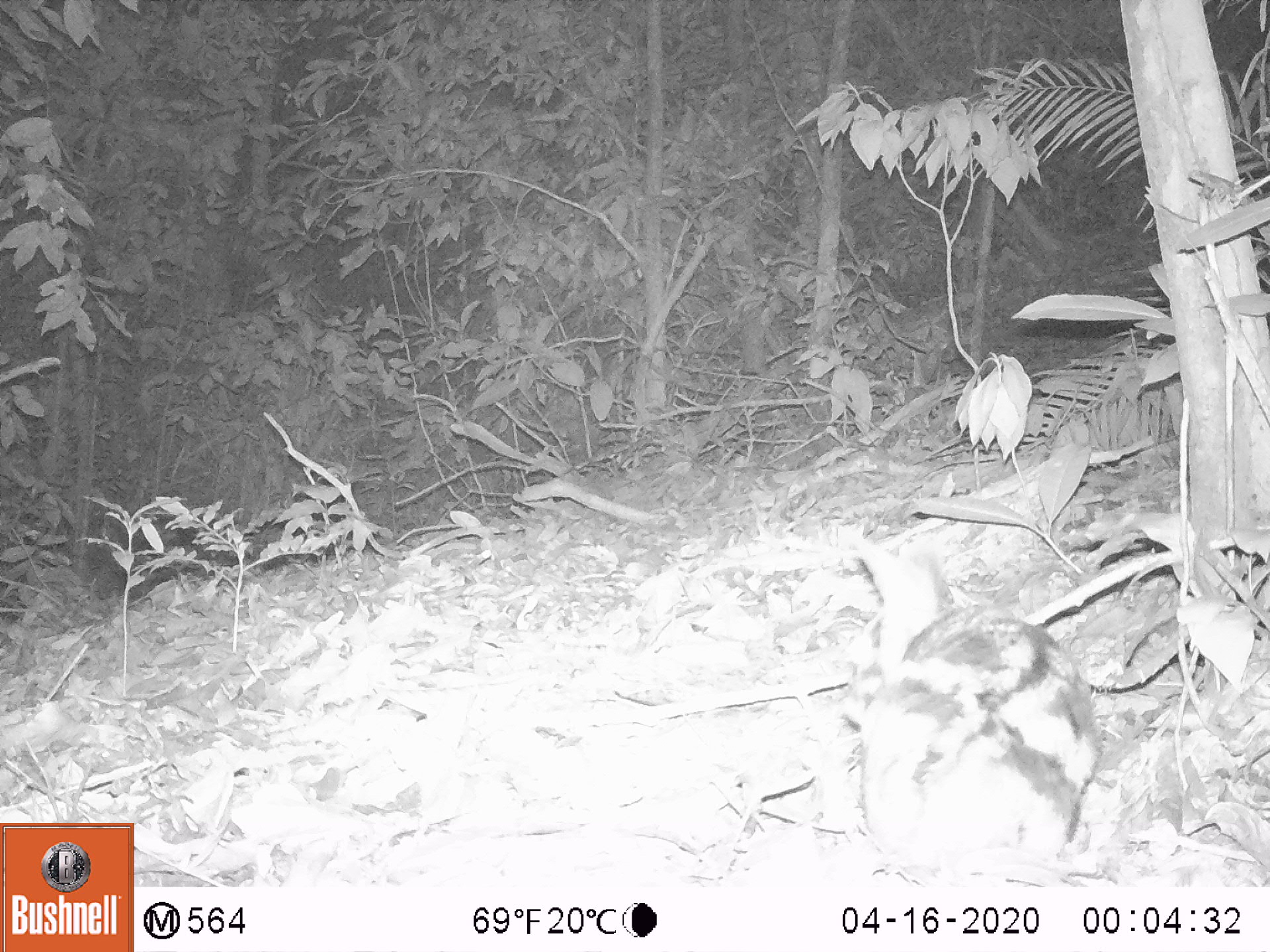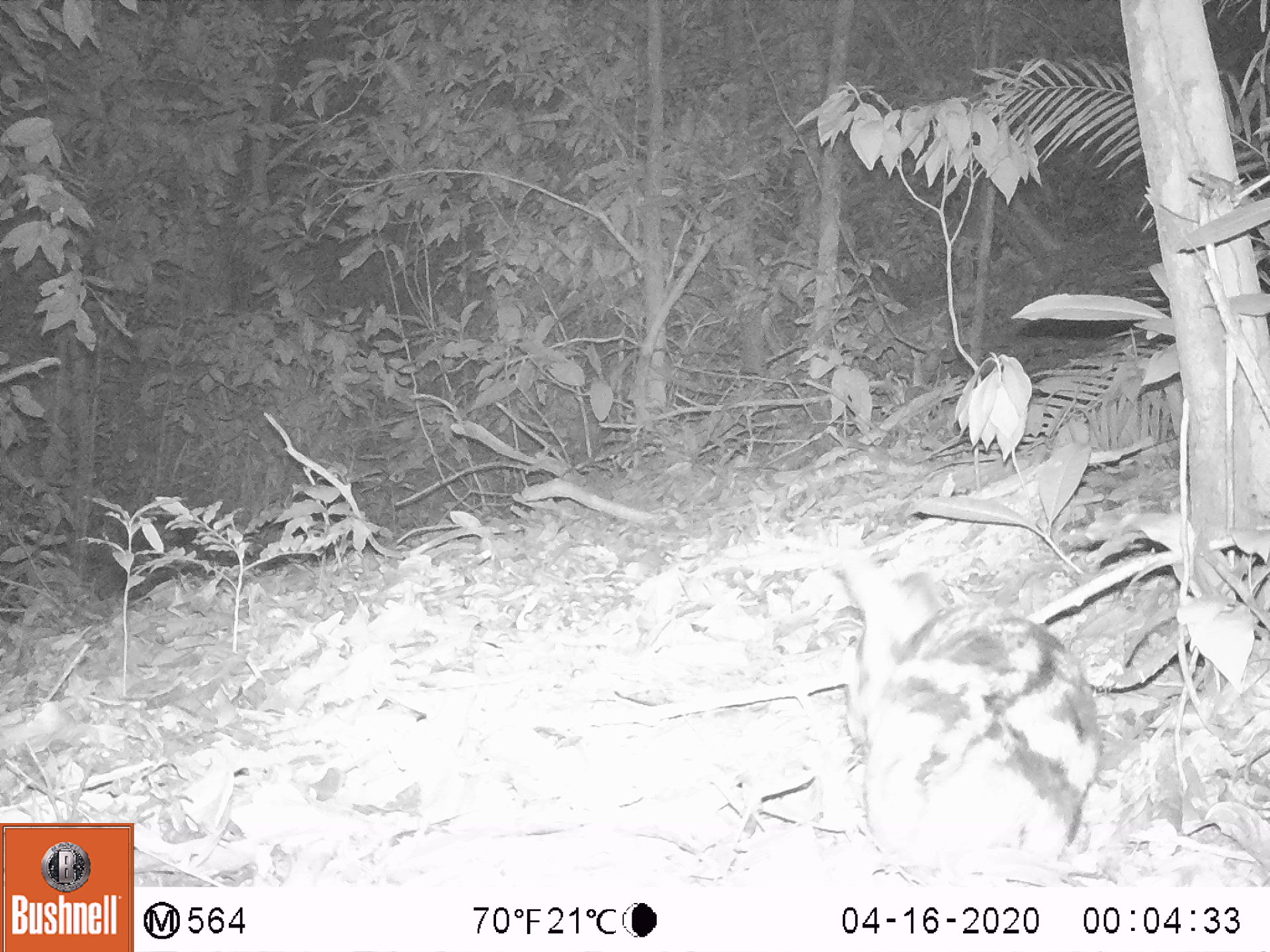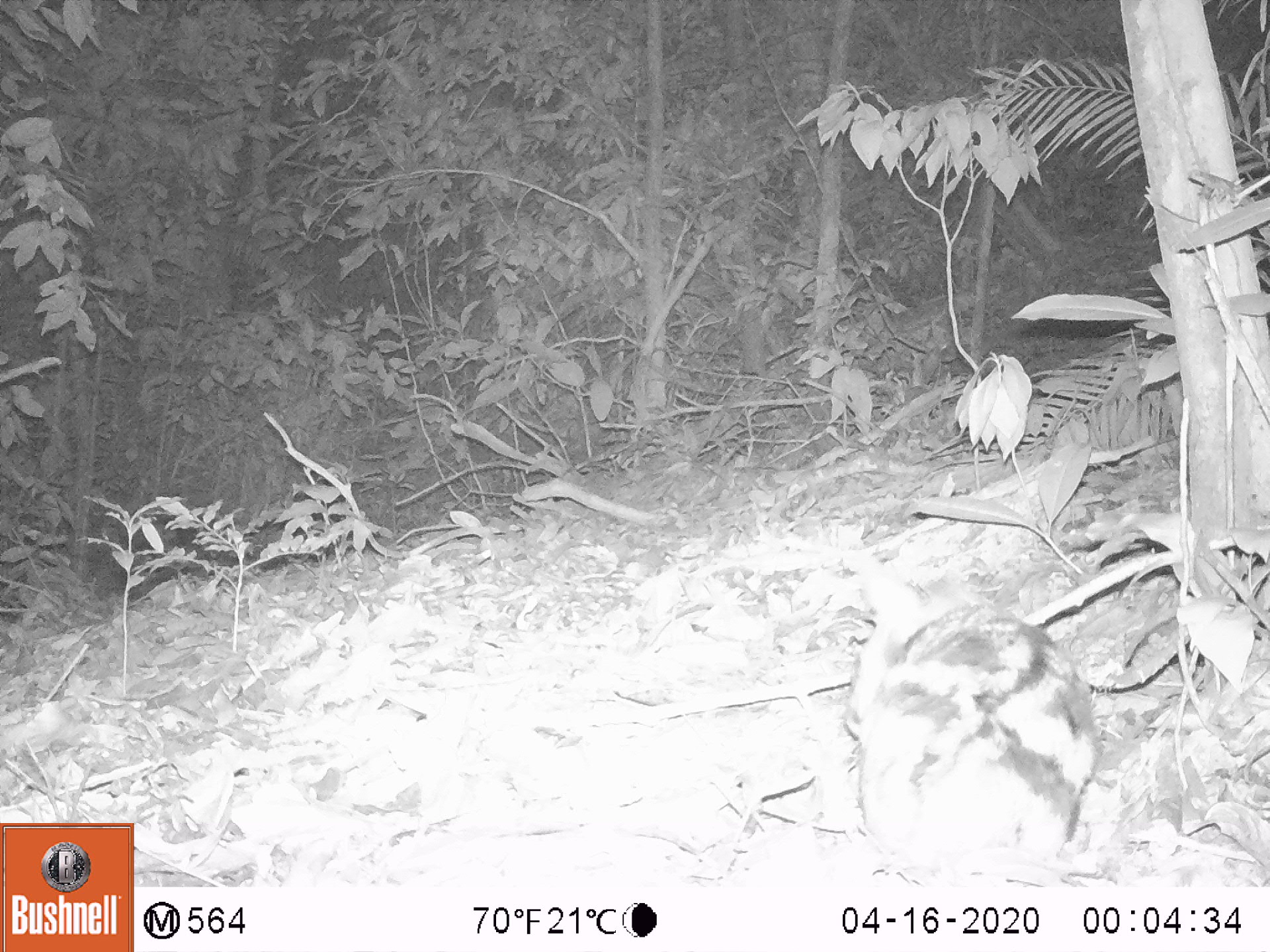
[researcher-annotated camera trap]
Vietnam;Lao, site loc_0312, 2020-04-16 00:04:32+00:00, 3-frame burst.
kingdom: Animalia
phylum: Chordata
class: Mammalia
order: Lagomorpha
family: Leporidae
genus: Nesolagus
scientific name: Nesolagus timminsi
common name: annamite striped rabbit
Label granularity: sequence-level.